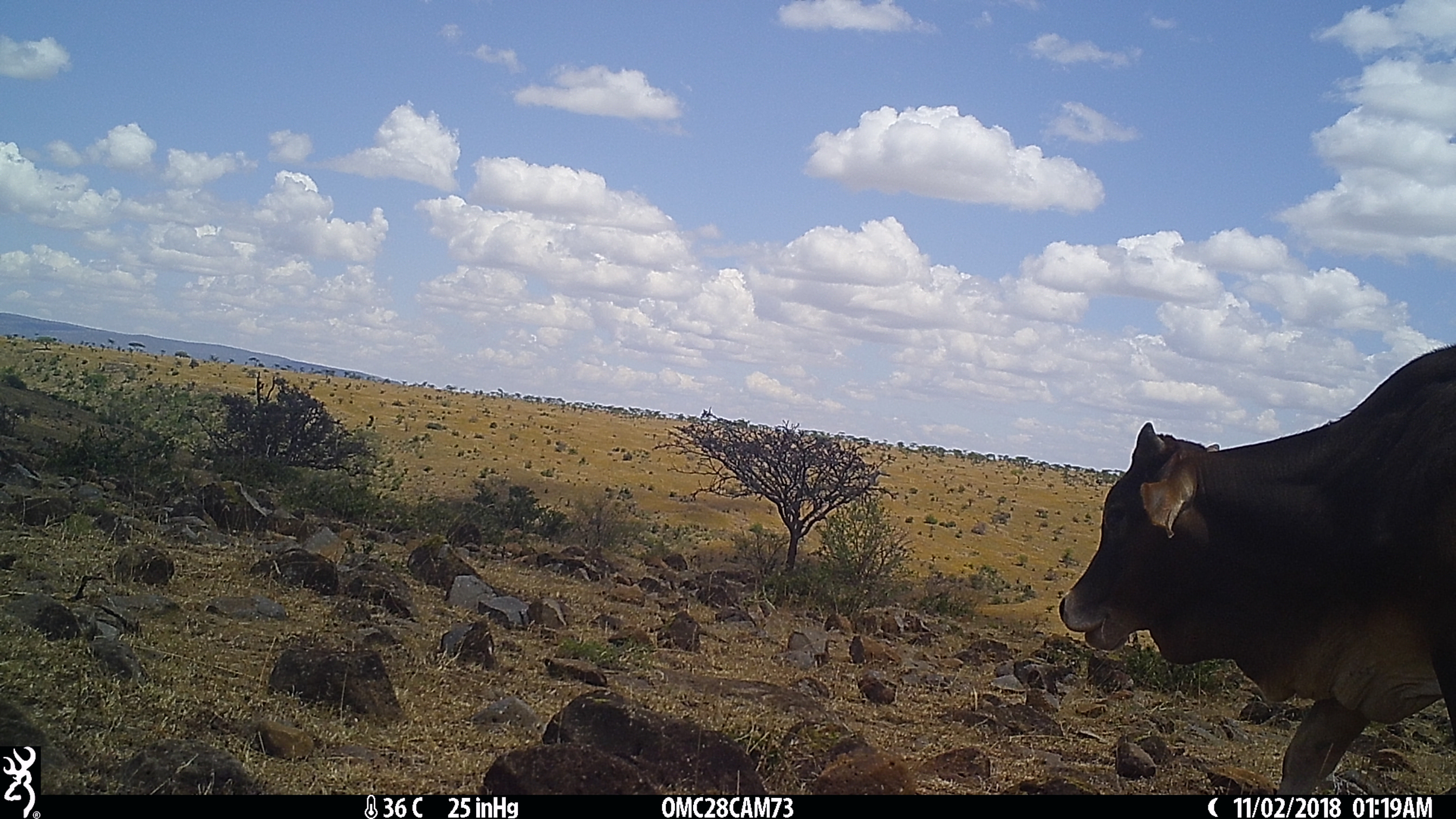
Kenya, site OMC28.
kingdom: Animalia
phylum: Chordata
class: Mammalia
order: Artiodactyla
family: Bovidae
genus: Bos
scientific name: Bos taurus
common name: cattle